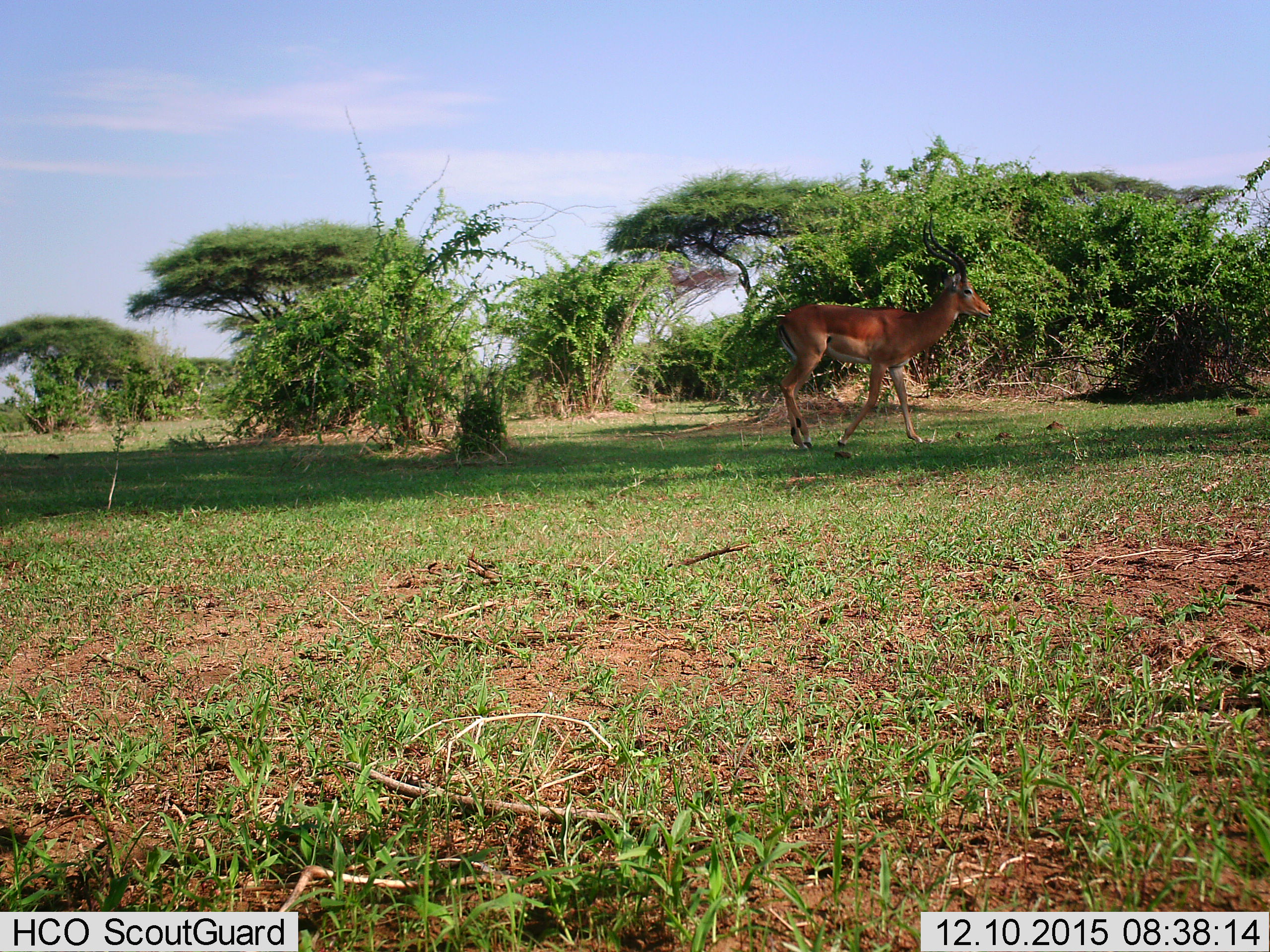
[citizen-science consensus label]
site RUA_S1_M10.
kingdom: Animalia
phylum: Chordata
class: Mammalia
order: Artiodactyla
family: Bovidae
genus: Aepyceros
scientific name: Aepyceros melampus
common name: impala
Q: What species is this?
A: Impala (Aepyceros melampus).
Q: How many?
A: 1.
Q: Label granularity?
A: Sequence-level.